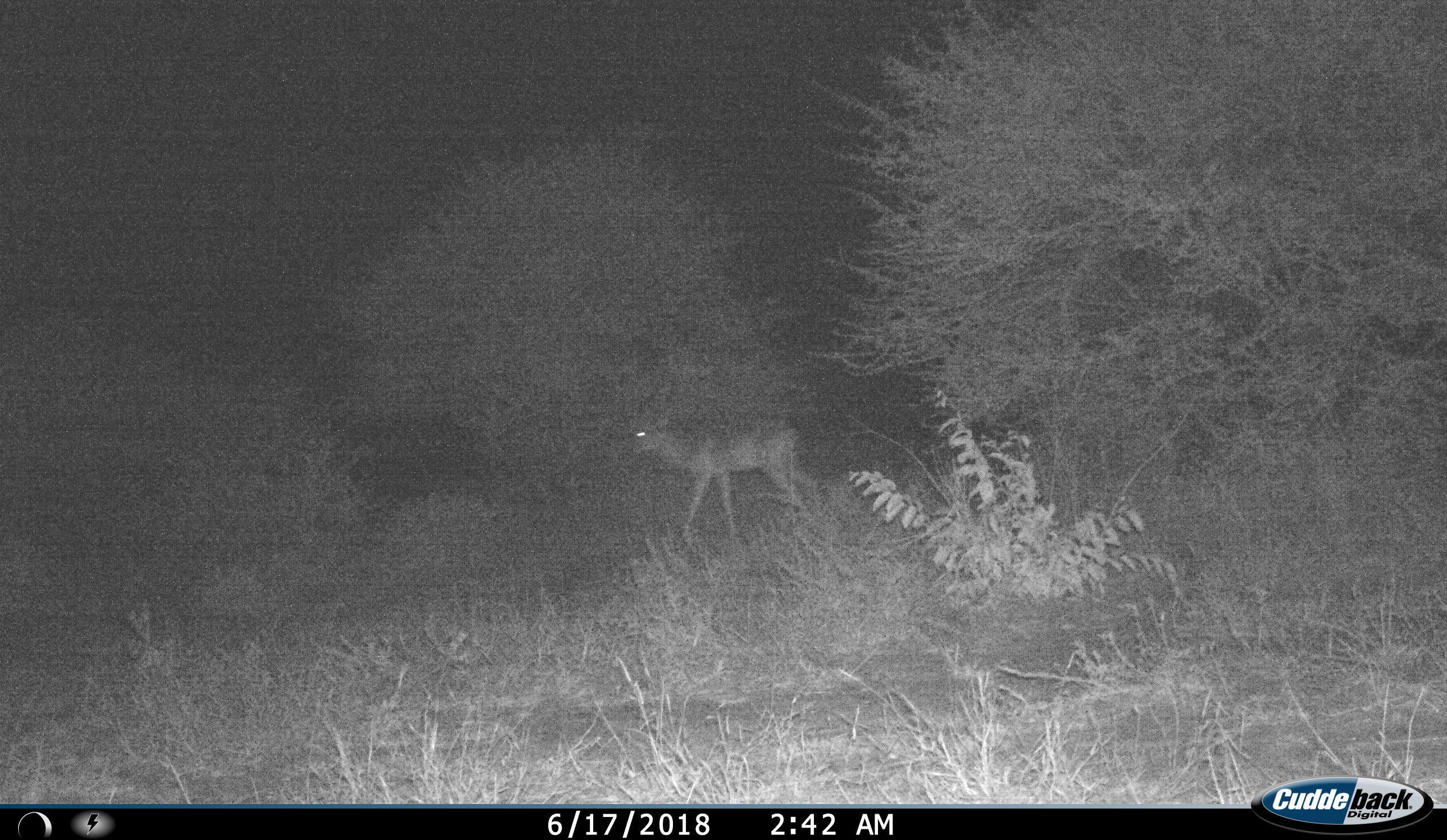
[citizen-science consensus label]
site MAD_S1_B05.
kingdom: Animalia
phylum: Chordata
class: Mammalia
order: Artiodactyla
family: Bovidae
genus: Aepyceros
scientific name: Aepyceros melampus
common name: impala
Impala (Aepyceros melampus), count 1. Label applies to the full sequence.